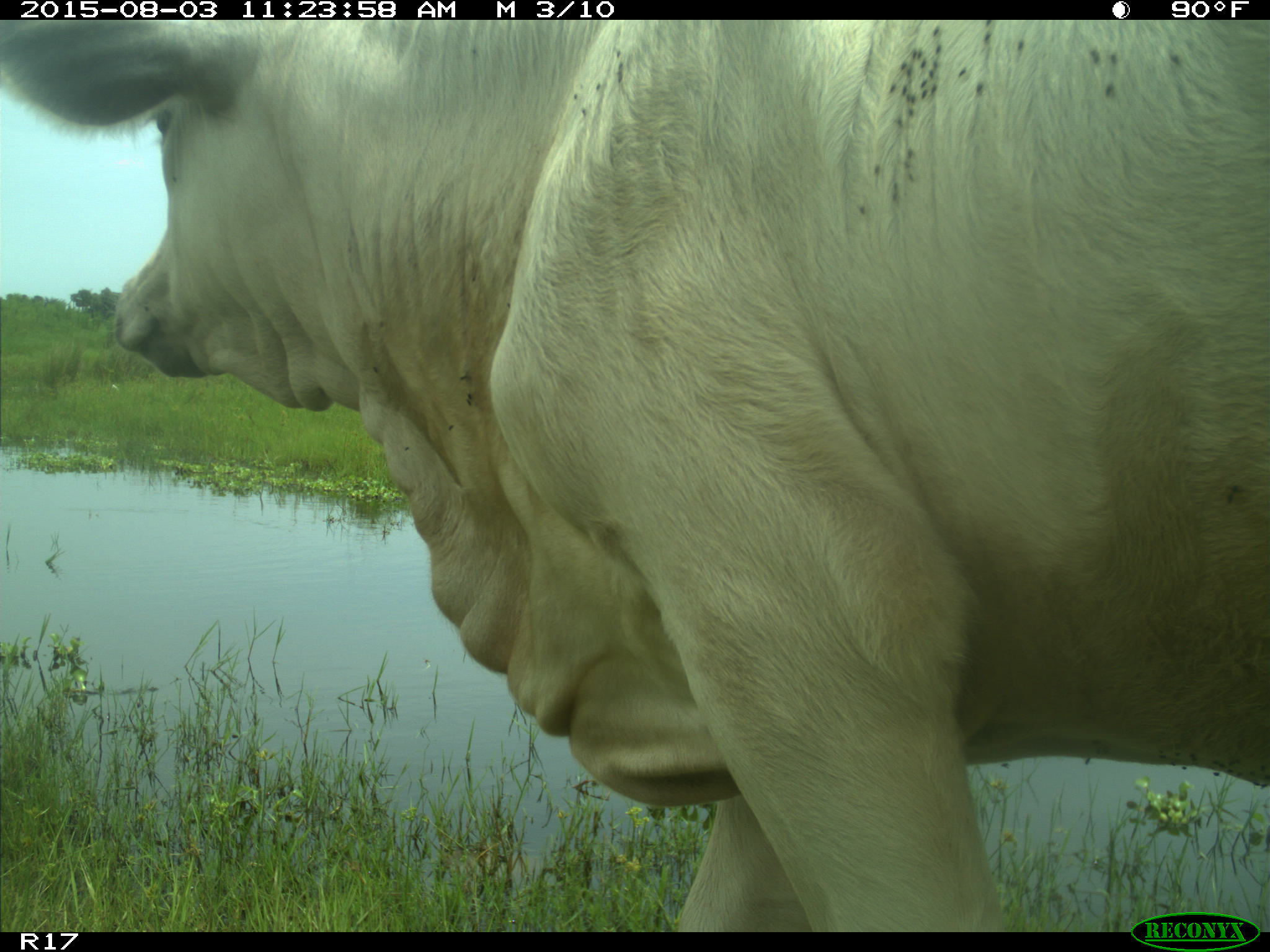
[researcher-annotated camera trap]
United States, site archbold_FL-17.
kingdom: Animalia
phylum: Chordata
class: Mammalia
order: Artiodactyla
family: Bovidae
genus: Bos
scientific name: Bos taurus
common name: domestic cow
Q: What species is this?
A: Bos taurus (domestic cow).